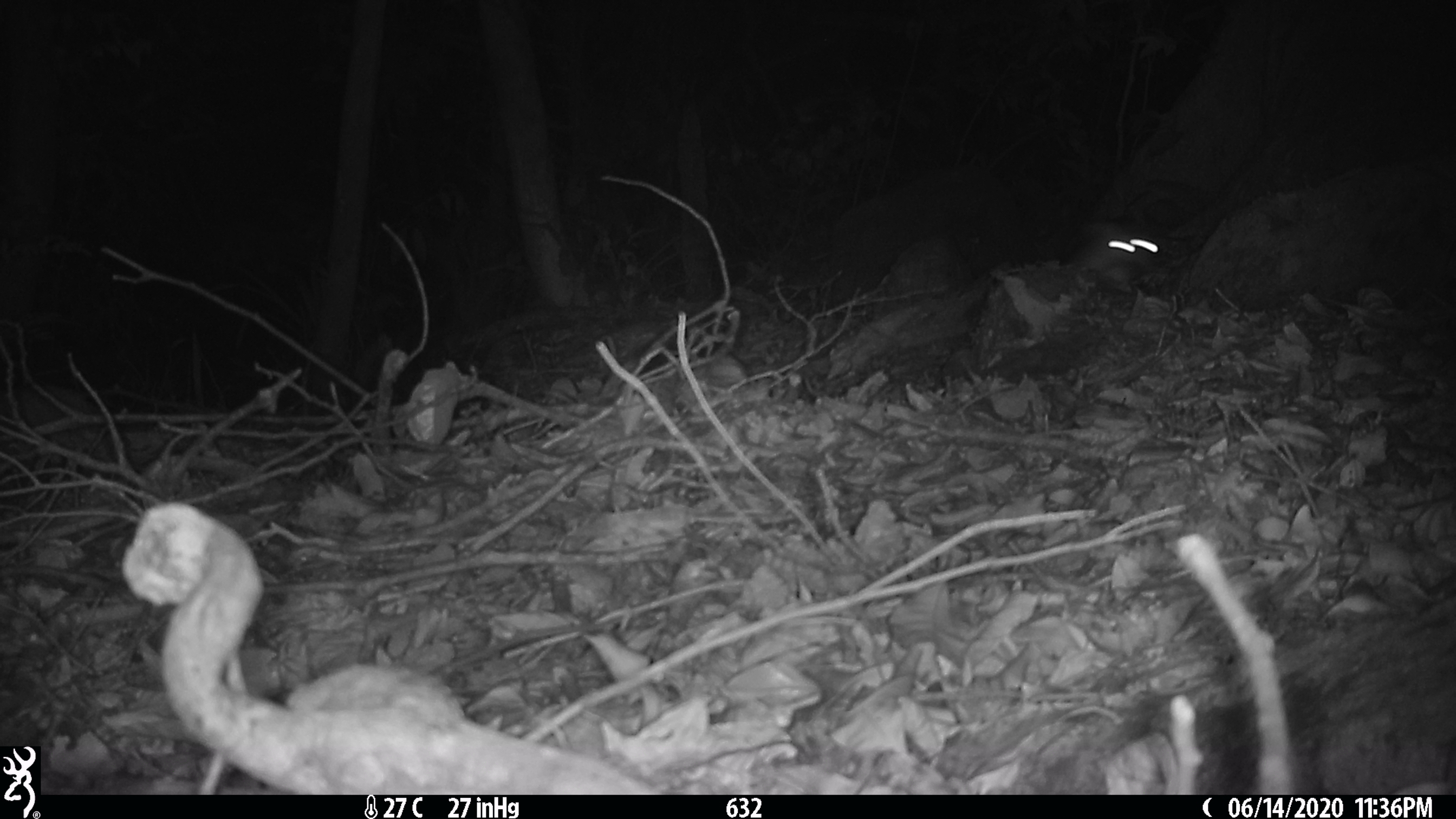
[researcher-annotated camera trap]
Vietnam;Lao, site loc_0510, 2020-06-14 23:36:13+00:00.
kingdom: Animalia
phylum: Chordata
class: Mammalia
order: Carnivora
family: Mustelidae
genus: Melogale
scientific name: Melogale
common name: ferret badger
Ferret badger (Melogale). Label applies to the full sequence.